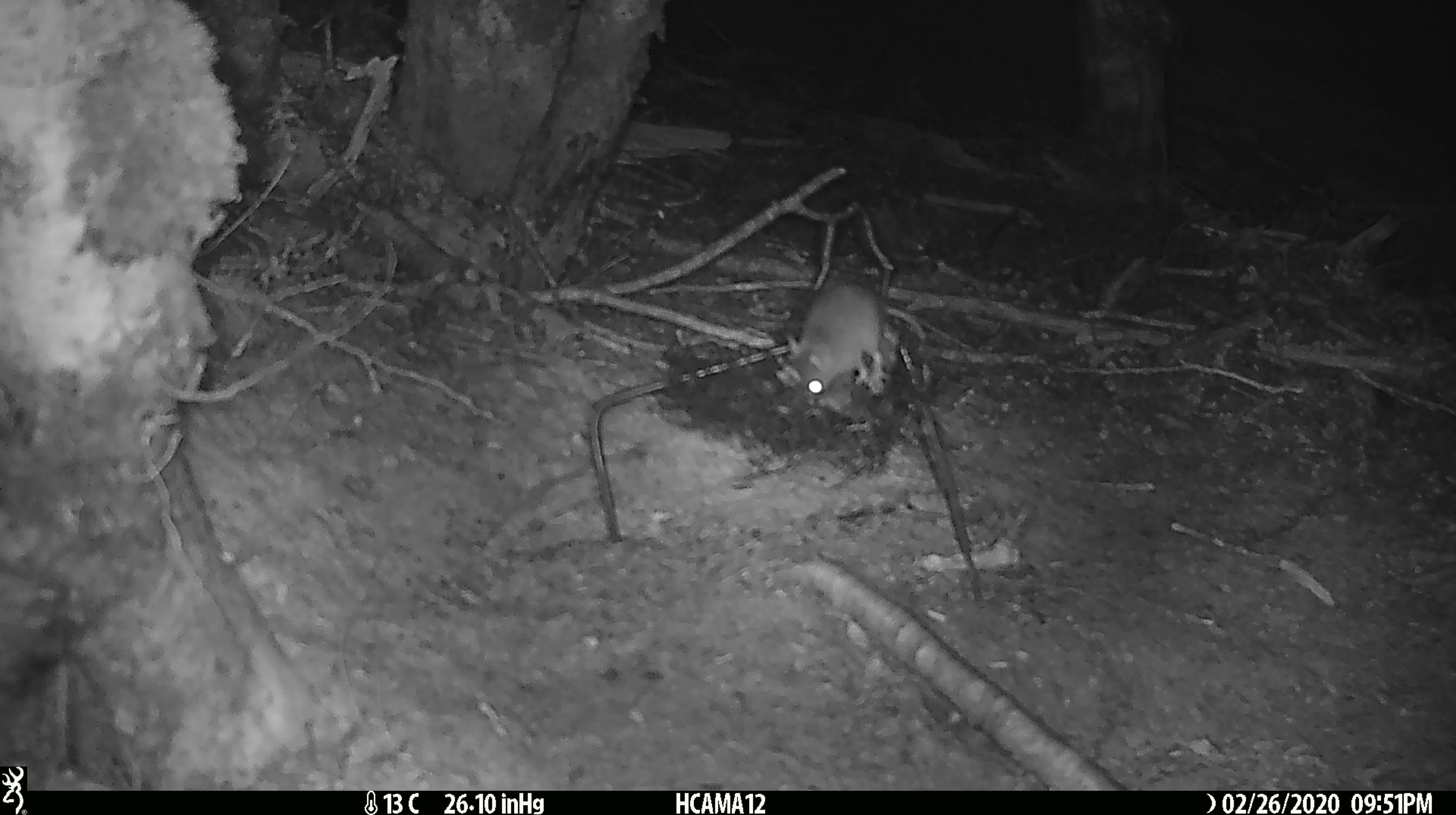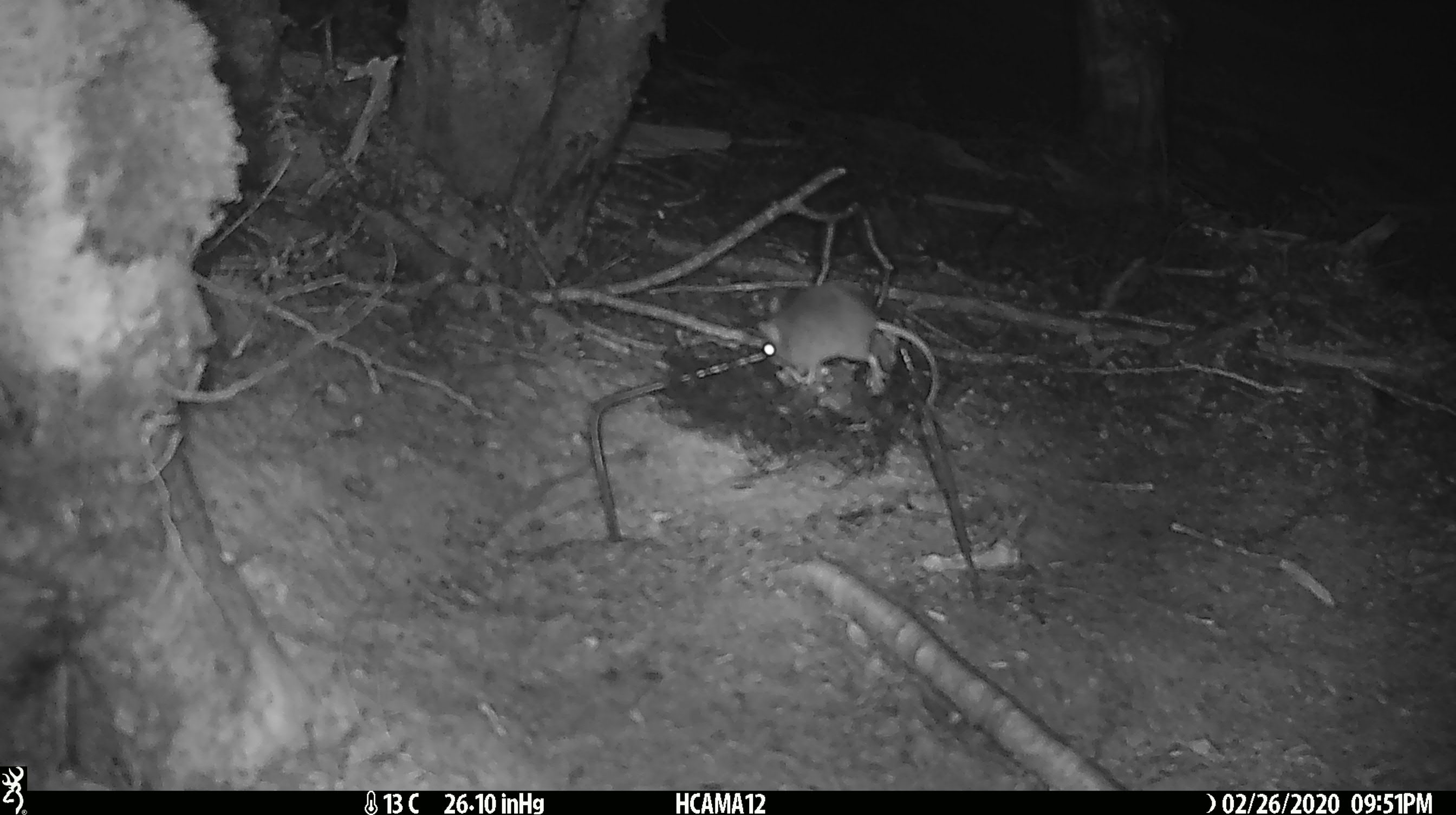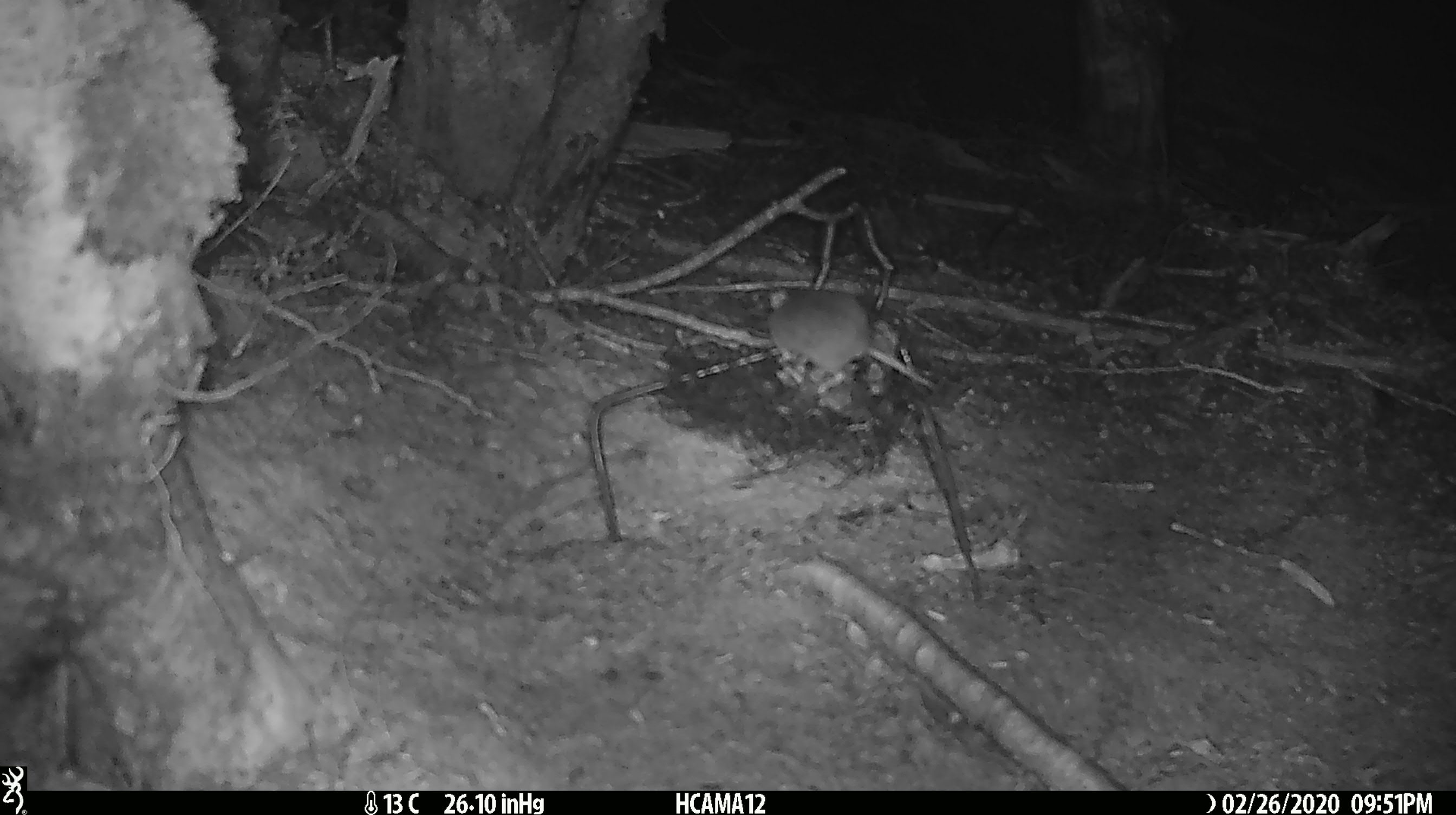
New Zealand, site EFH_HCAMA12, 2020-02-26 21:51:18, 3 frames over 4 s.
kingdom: Animalia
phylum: Chordata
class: Mammalia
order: Rodentia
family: Muridae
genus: Mus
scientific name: Mus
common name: mouse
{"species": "mouse (Mus)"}